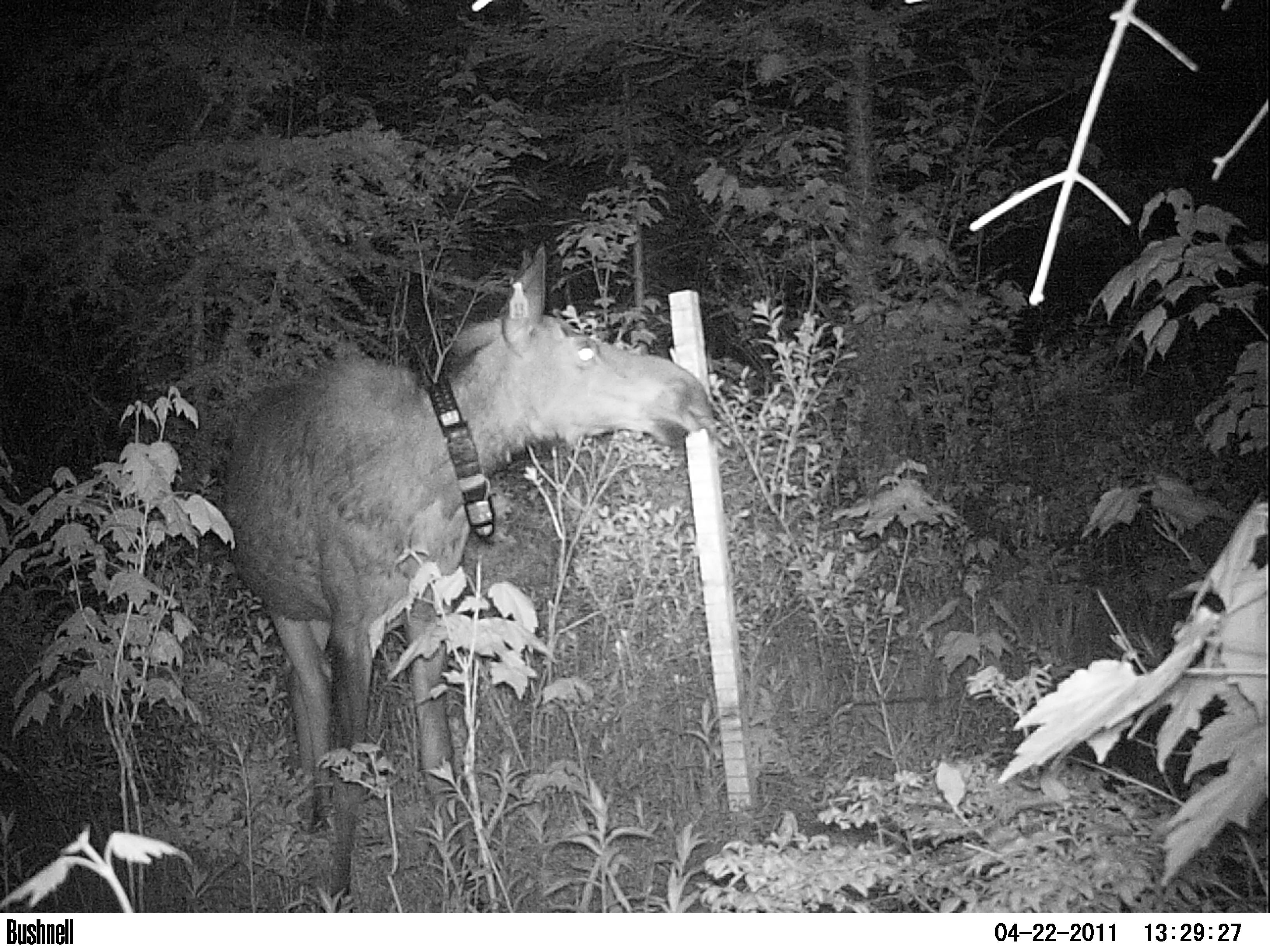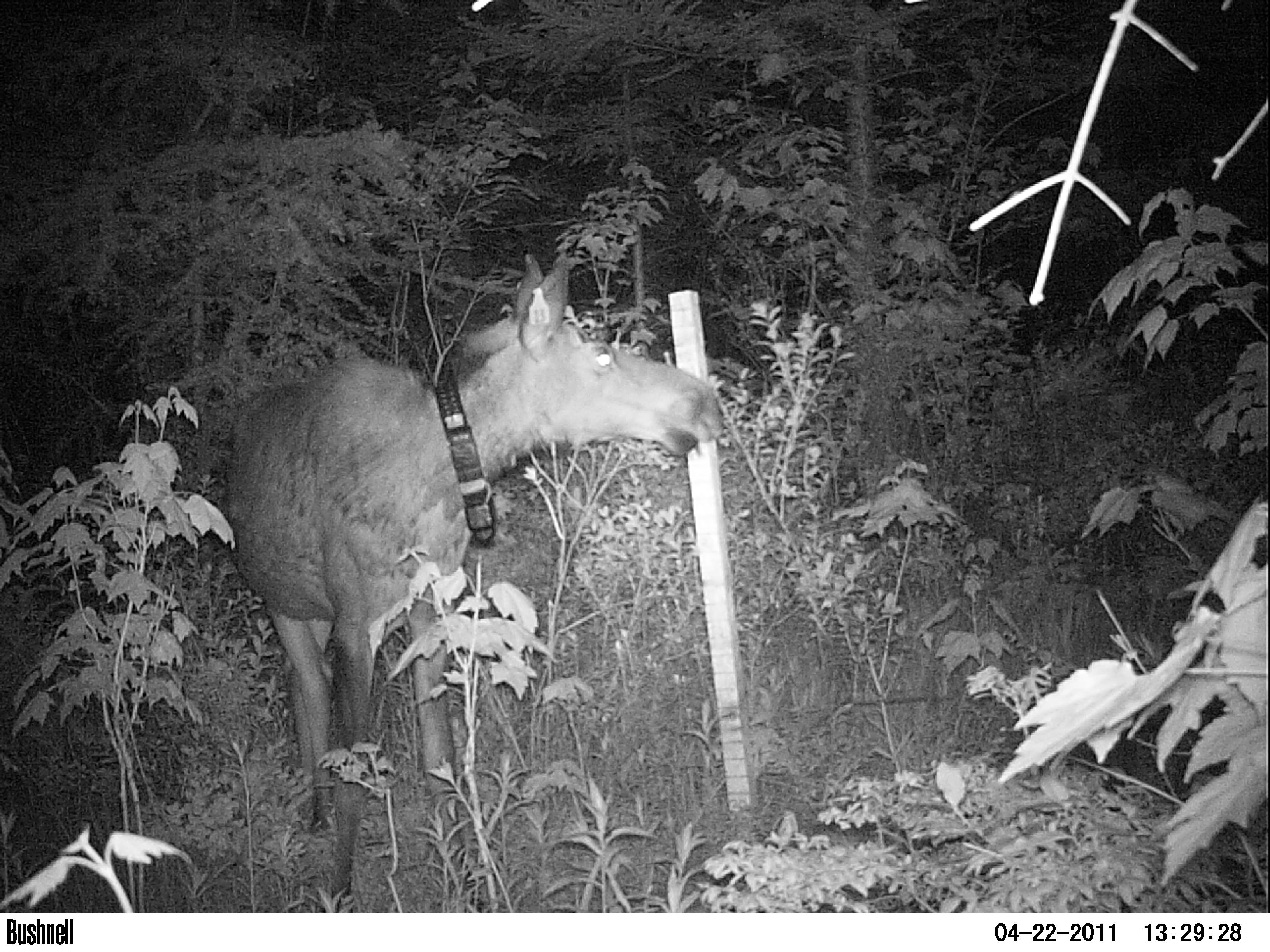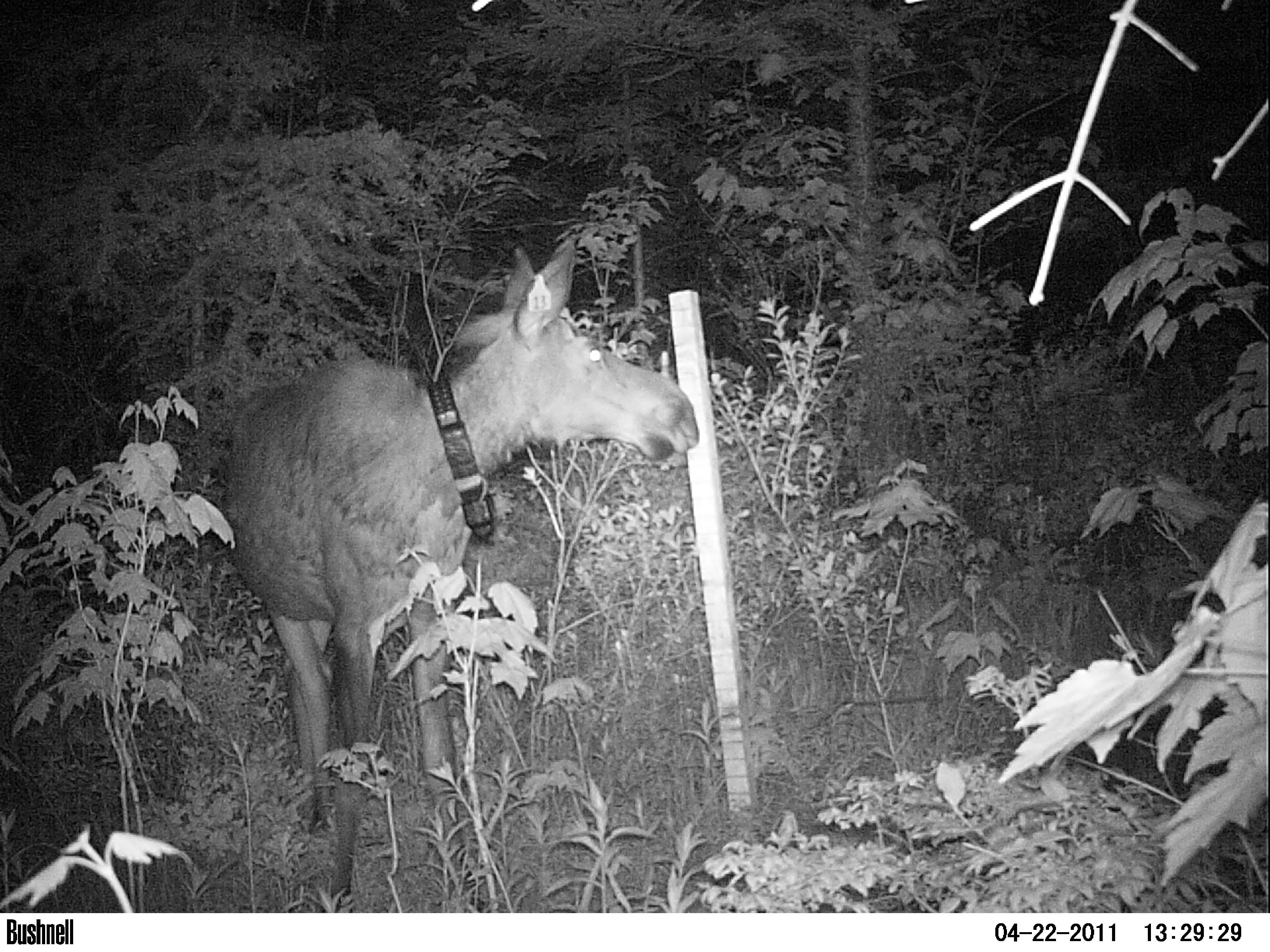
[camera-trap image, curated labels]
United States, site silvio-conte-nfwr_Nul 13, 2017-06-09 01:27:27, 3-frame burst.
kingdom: Animalia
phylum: Chordata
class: Mammalia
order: Artiodactyla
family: Cervidae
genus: Alces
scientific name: Alces alces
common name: moose